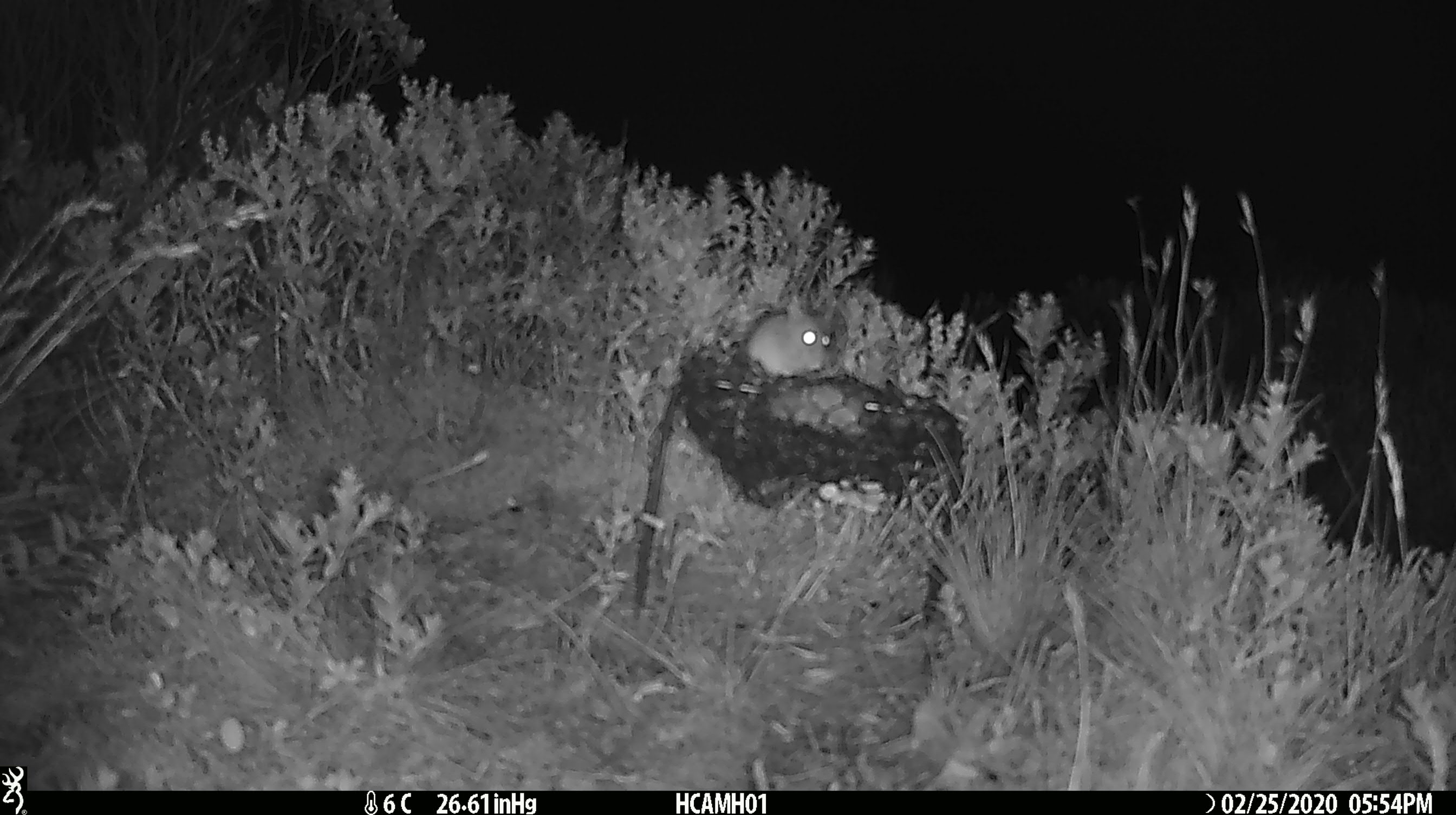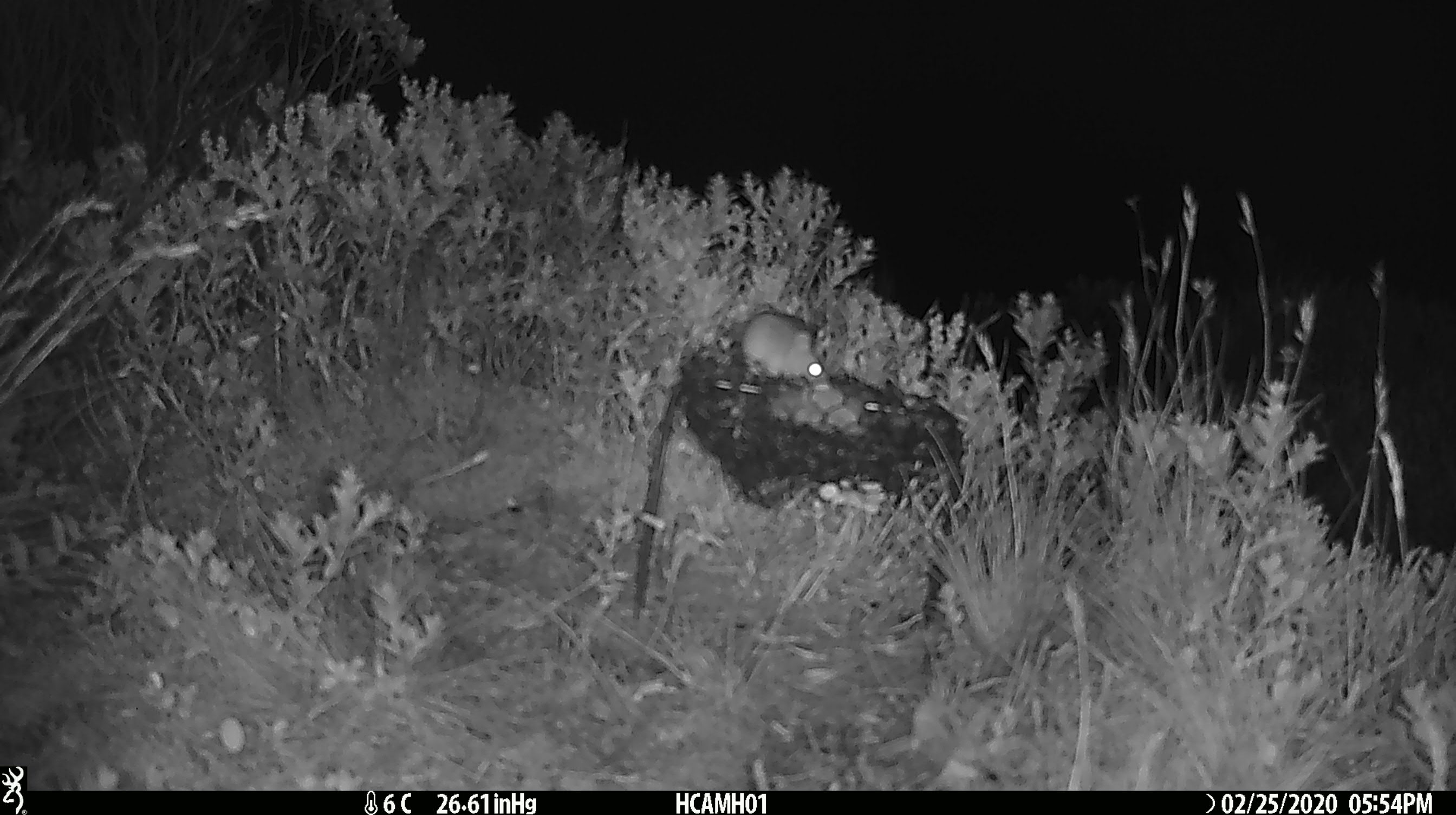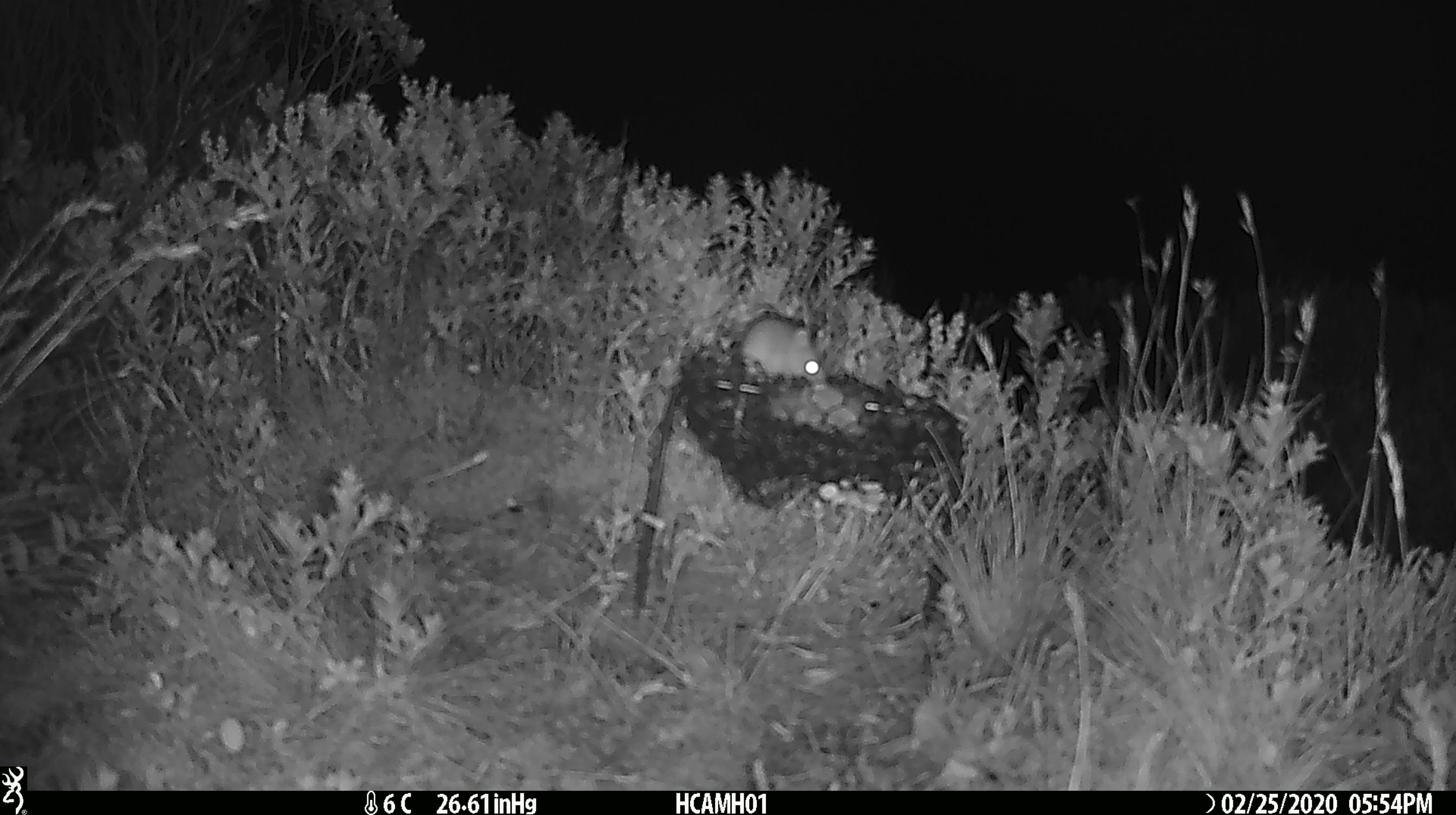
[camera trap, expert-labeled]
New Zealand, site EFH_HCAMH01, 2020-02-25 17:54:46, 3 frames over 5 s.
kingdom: Animalia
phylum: Chordata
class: Mammalia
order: Rodentia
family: Muridae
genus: Mus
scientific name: Mus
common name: mouse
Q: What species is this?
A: Mouse (Mus).